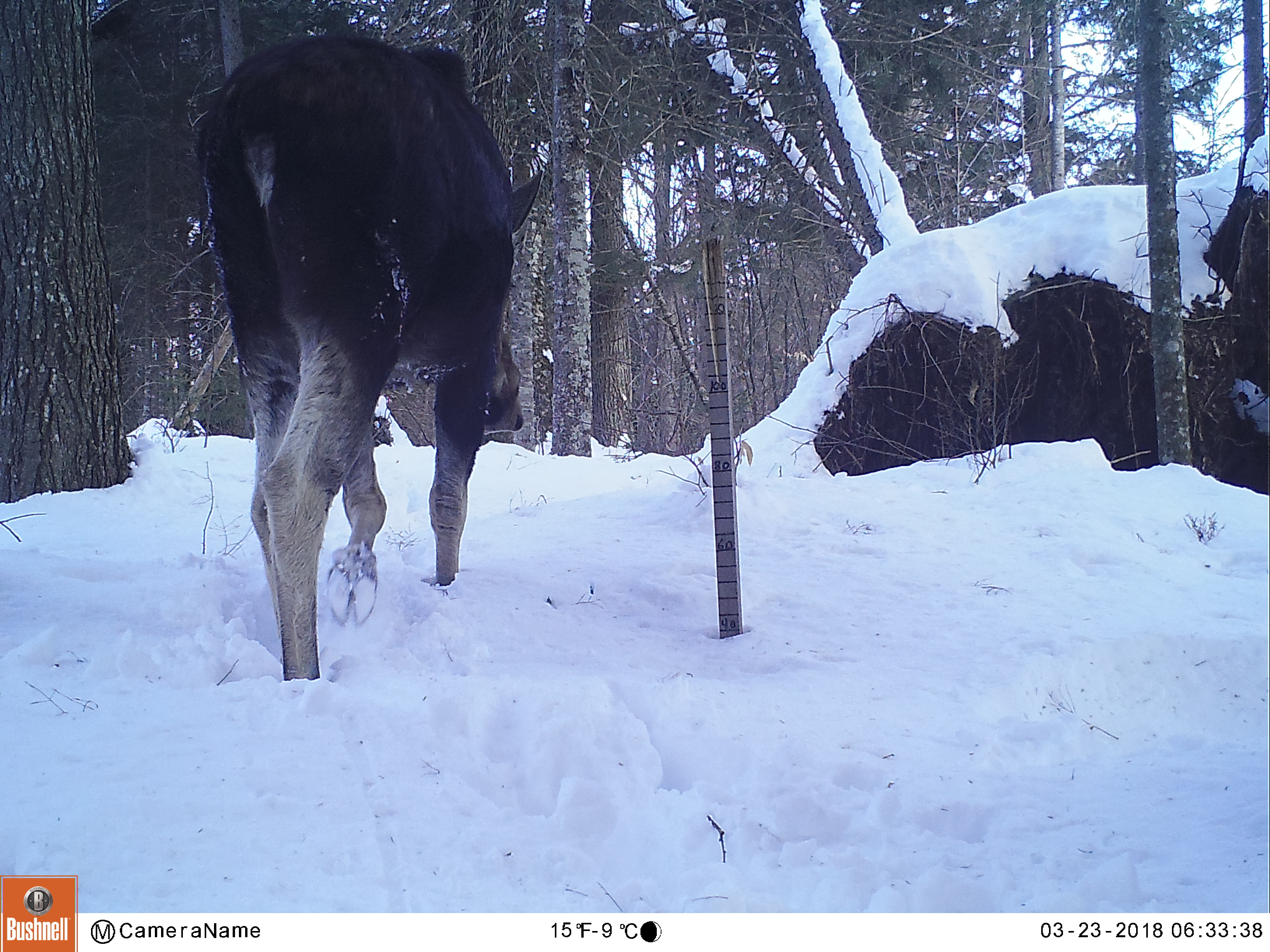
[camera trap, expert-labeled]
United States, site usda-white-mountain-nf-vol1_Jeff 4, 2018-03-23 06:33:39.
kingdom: Animalia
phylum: Chordata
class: Mammalia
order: Artiodactyla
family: Cervidae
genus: Alces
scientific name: Alces alces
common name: moose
Moose (Alces alces).